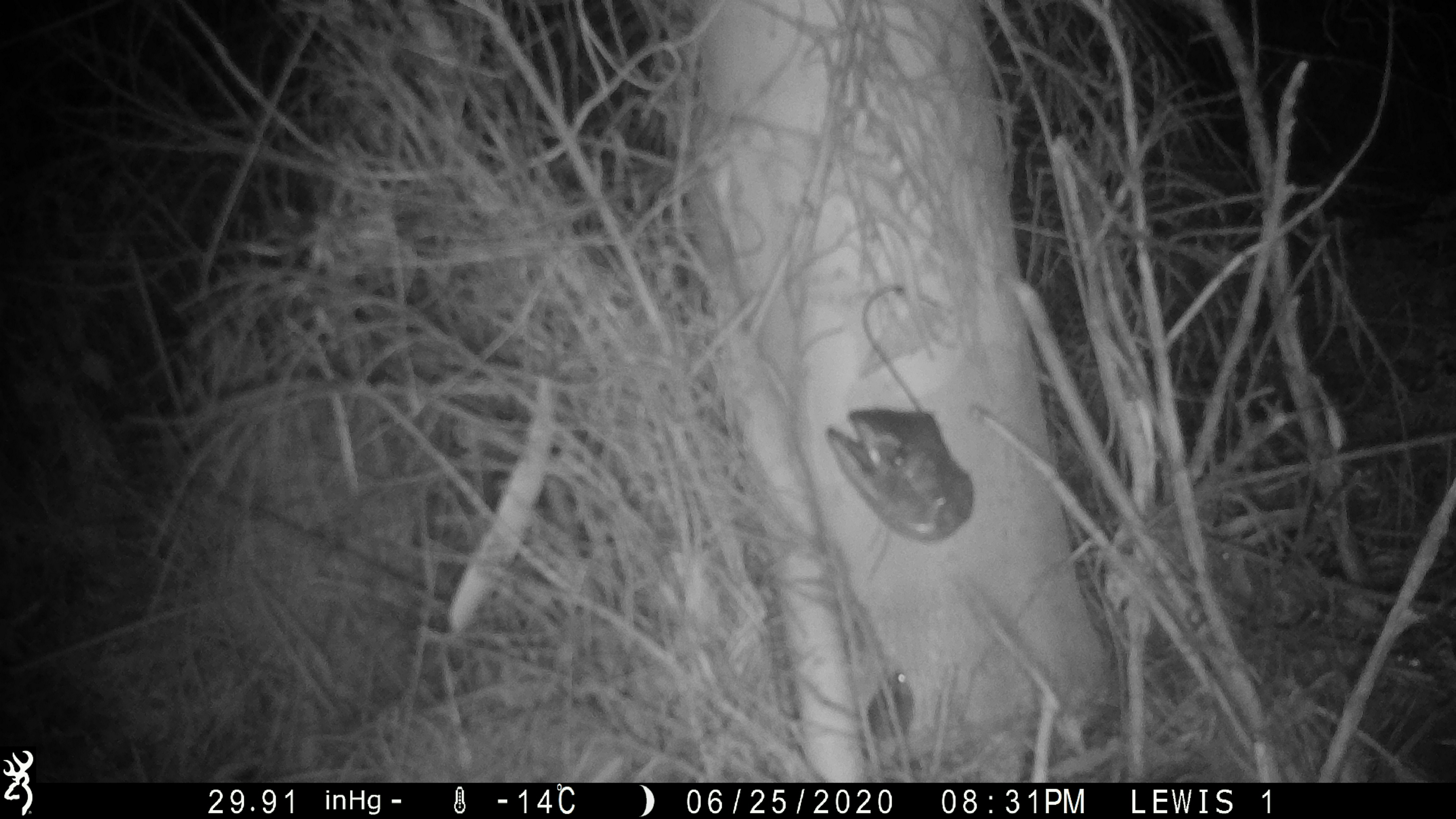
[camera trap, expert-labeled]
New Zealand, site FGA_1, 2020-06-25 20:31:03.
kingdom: Animalia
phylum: Chordata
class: Mammalia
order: Rodentia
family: Muridae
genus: Mus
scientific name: Mus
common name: mouse